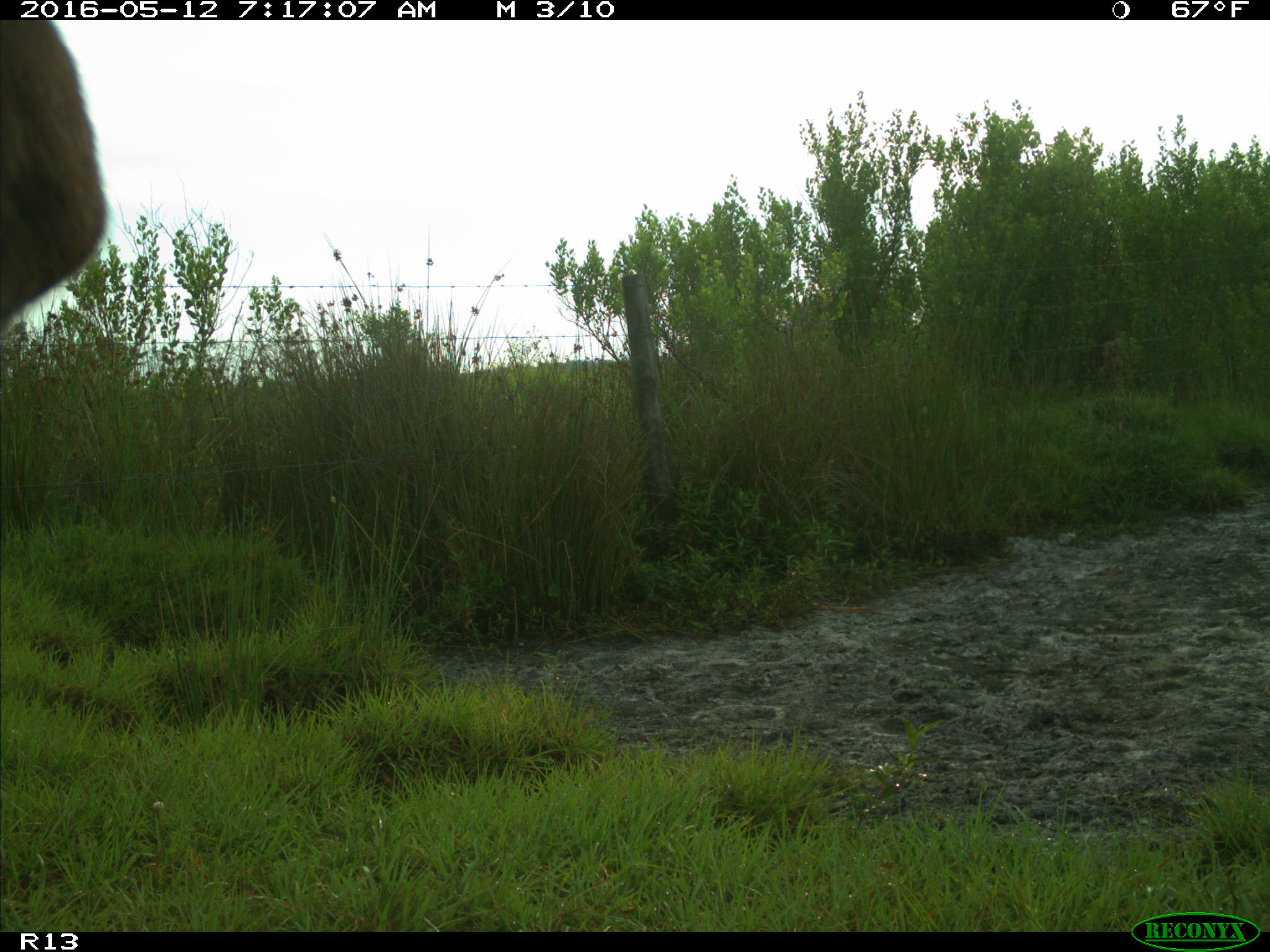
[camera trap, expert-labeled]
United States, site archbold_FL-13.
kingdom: Animalia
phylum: Chordata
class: Mammalia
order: Artiodactyla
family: Bovidae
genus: Bos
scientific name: Bos taurus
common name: domestic cow